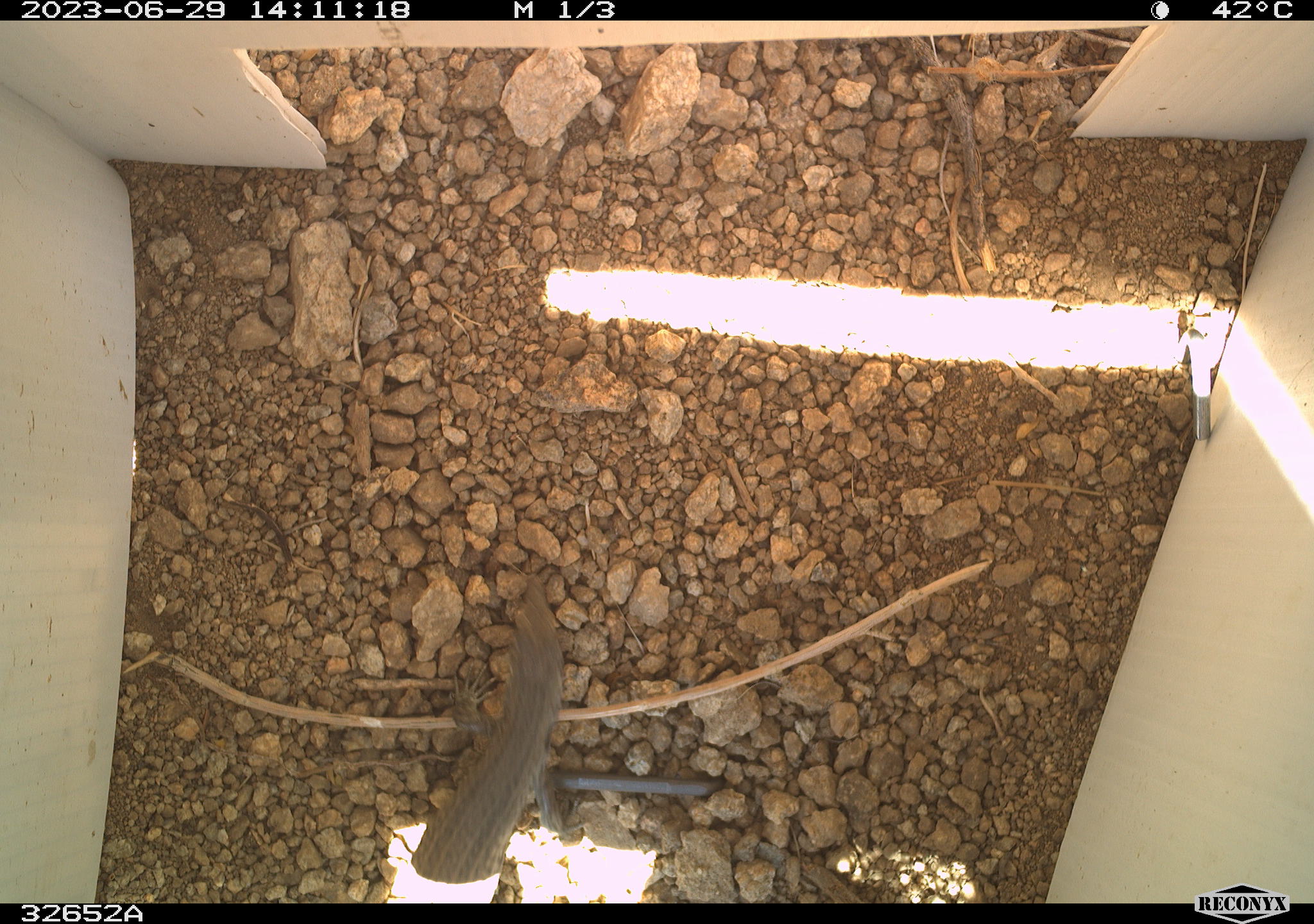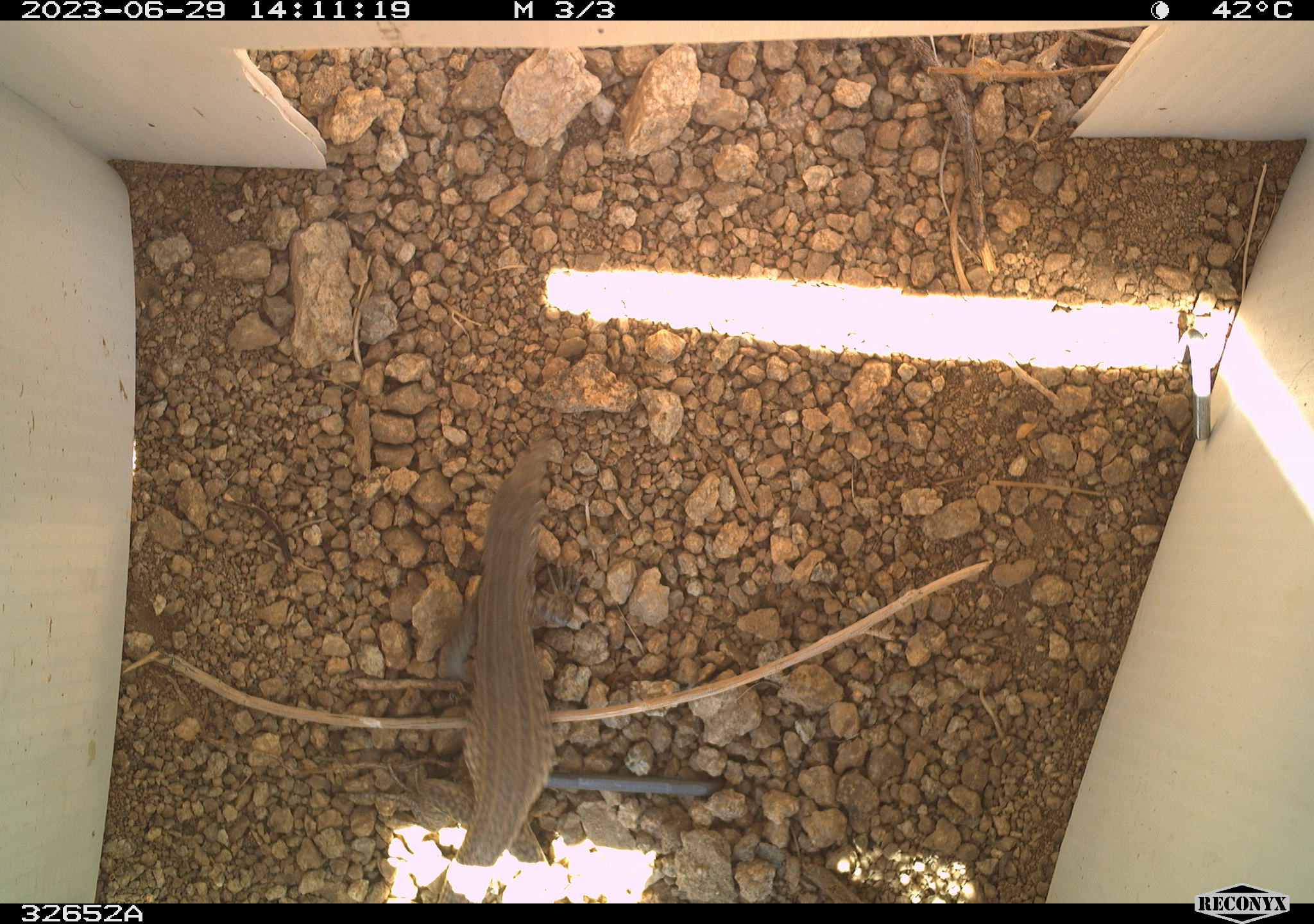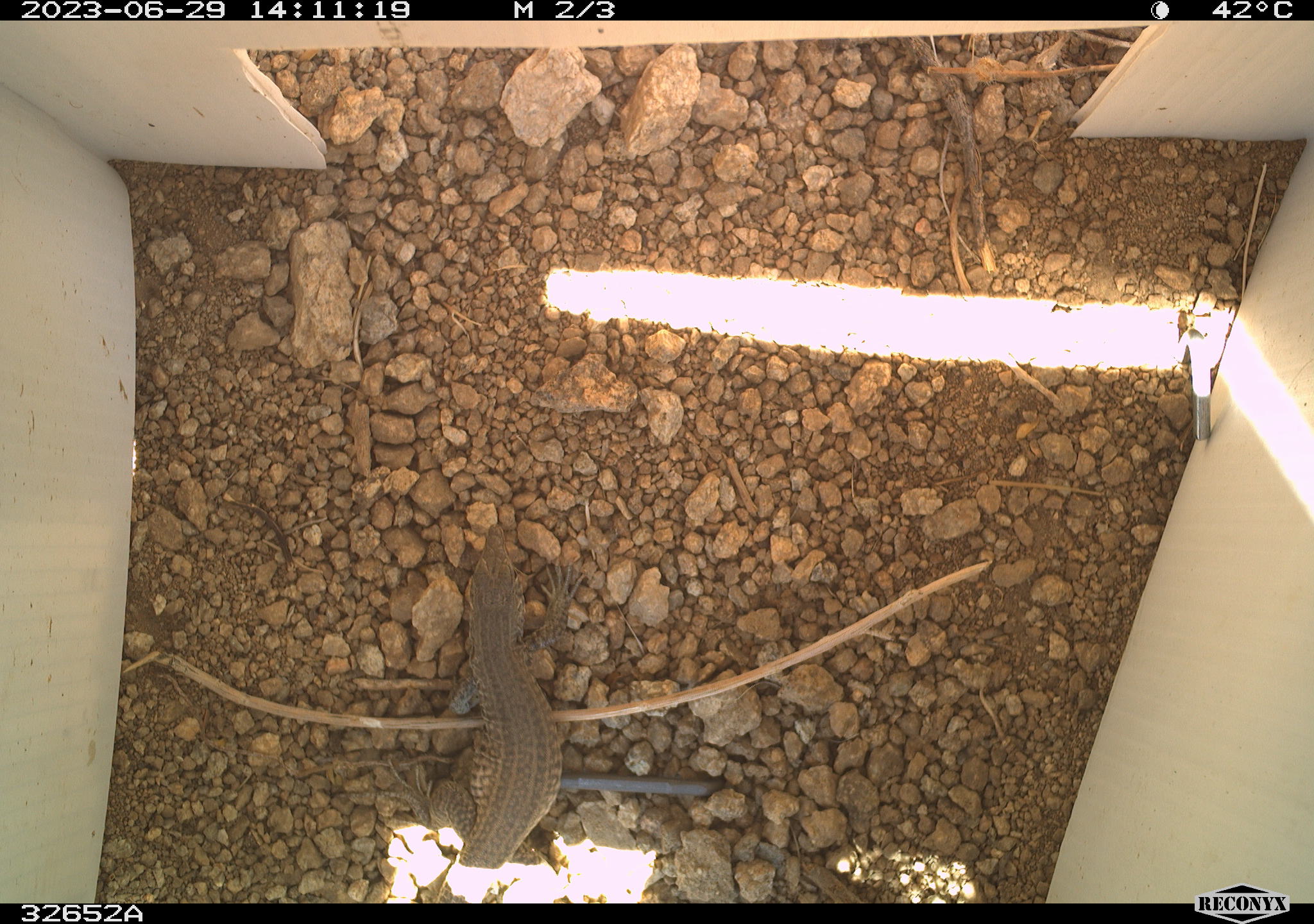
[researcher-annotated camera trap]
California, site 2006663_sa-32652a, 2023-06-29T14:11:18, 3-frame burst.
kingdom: Animalia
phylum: Chordata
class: Reptilia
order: Squamata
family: Teiidae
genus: Aspidoscelis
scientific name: Aspidoscelis tigris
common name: western whiptail